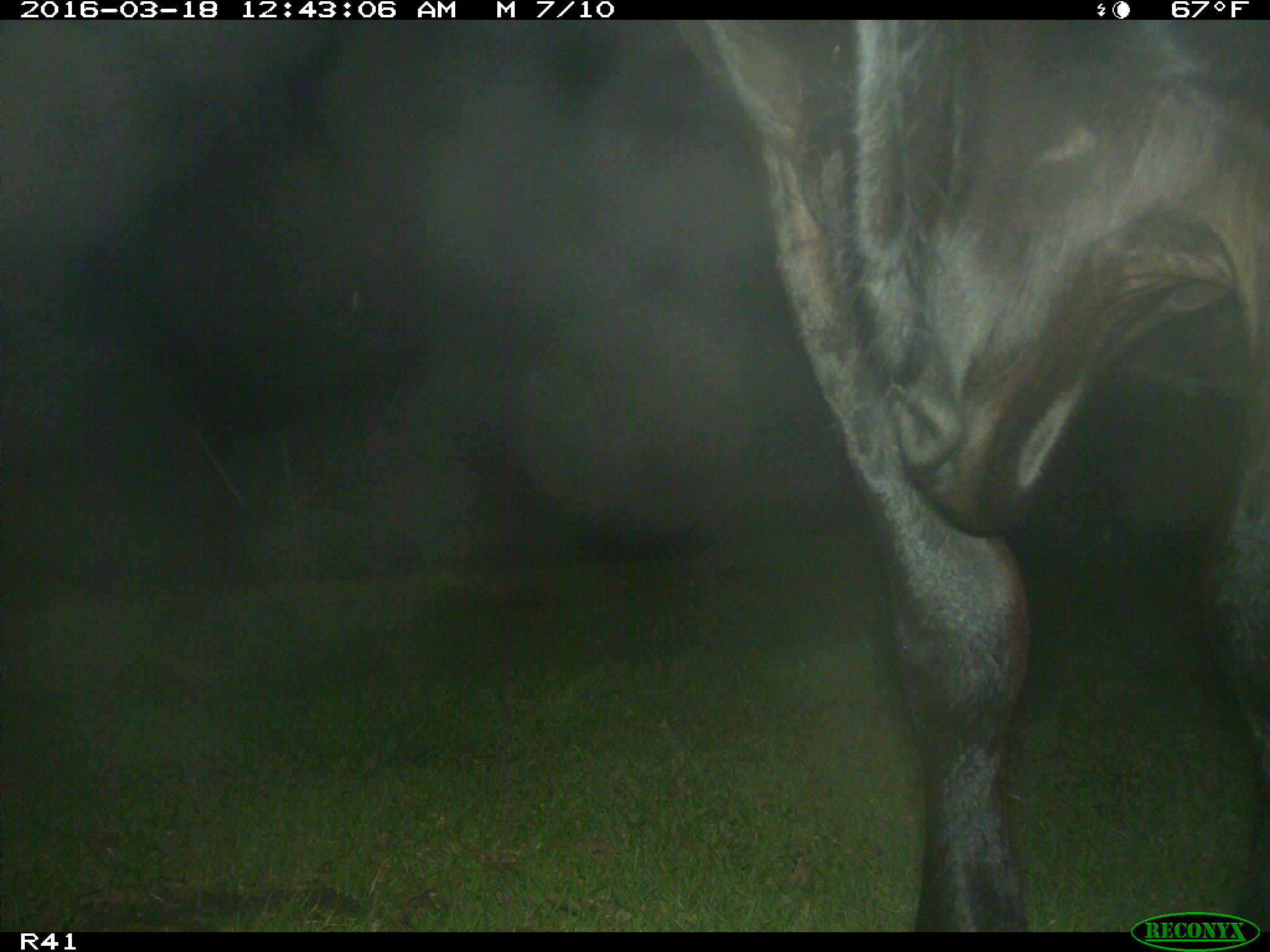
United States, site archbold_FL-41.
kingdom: Animalia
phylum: Chordata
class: Mammalia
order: Artiodactyla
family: Bovidae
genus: Bos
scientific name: Bos taurus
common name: domestic cow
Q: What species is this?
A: Bos taurus (domestic cow).